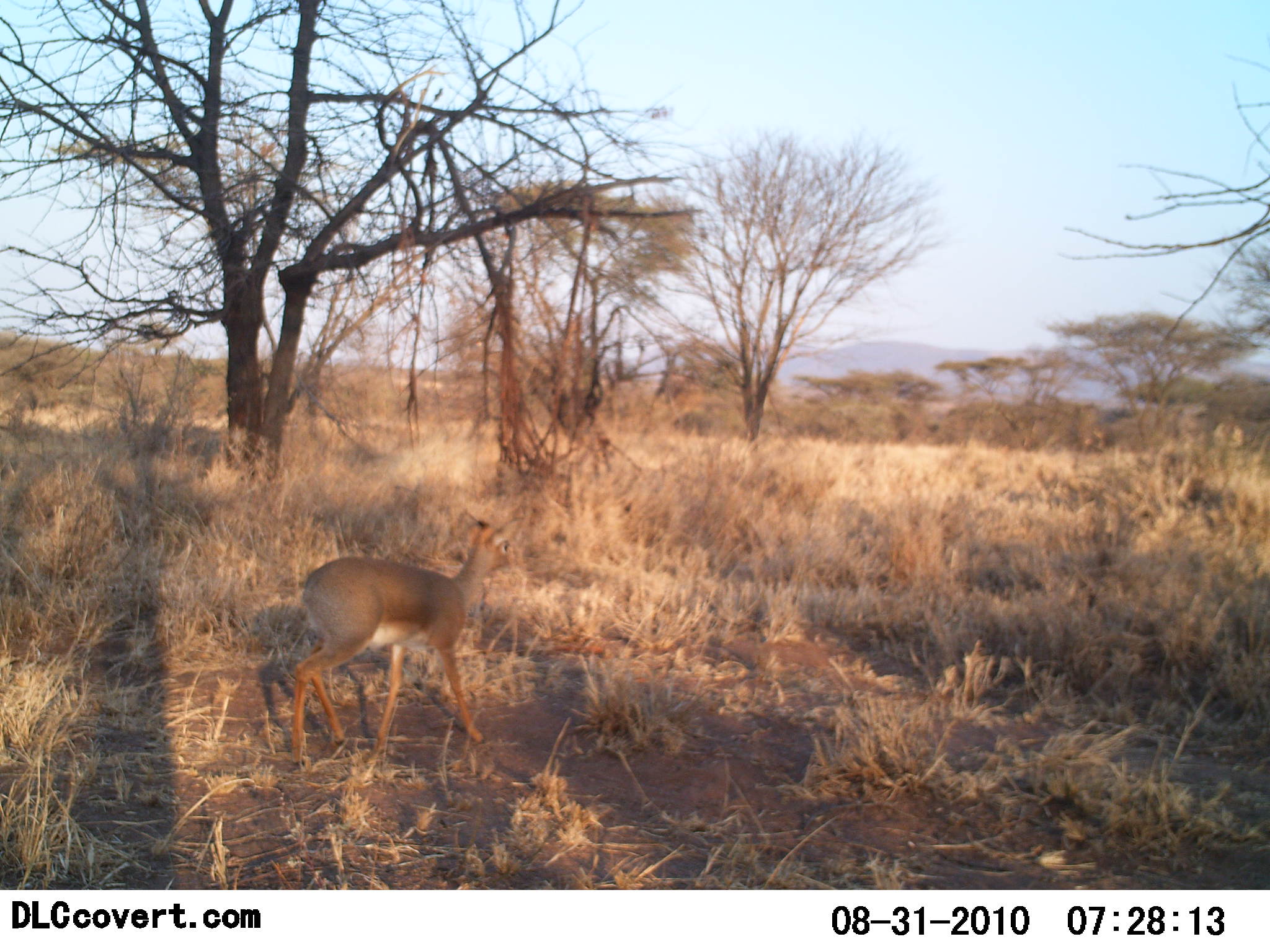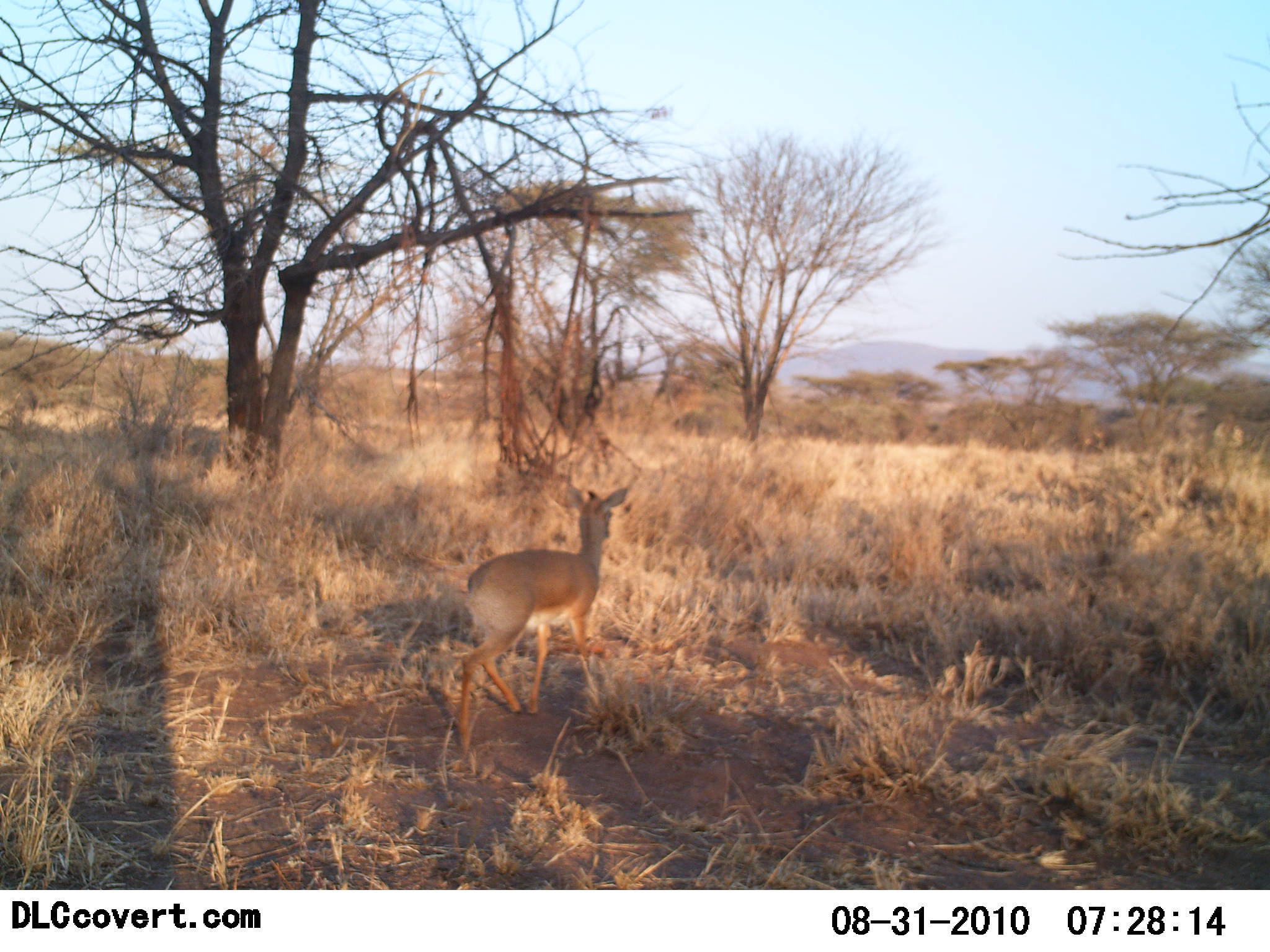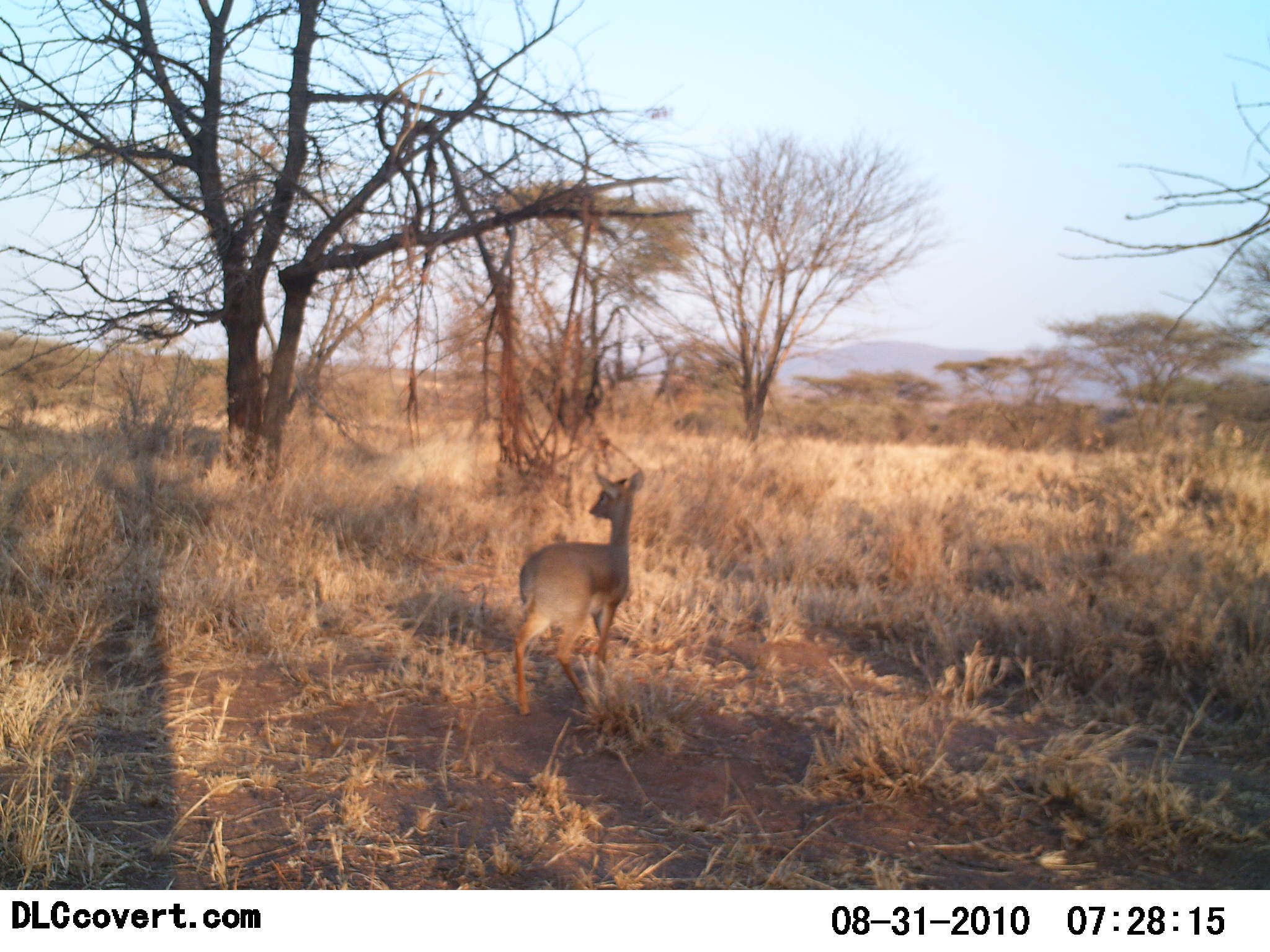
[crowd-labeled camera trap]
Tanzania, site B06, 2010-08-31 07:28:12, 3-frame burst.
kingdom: Animalia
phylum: Chordata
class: Mammalia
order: Artiodactyla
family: Bovidae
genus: Madoqua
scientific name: Madoqua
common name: dikdik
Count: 1.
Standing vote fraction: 8%.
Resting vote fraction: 0%.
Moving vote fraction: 92%.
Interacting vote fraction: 0%.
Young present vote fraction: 0%.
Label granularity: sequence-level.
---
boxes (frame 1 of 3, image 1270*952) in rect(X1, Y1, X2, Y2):
animal: rect(289, 510, 527, 771)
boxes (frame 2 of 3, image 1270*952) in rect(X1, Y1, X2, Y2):
animal: rect(459, 482, 633, 754)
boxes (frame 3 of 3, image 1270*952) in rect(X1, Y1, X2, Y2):
animal: rect(512, 463, 645, 718)